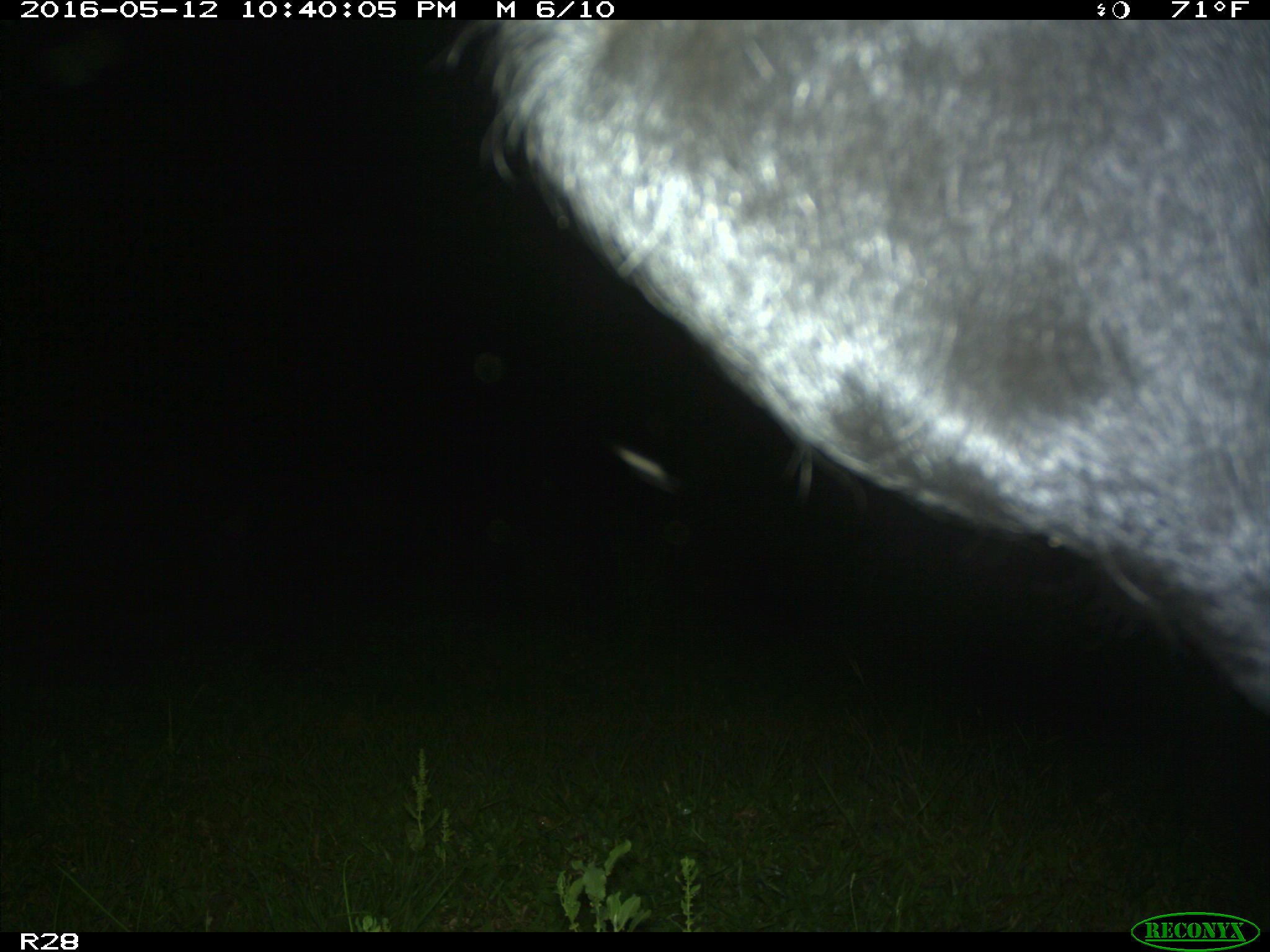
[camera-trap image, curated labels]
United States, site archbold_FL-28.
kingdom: Animalia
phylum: Chordata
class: Mammalia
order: Artiodactyla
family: Bovidae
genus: Bos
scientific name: Bos taurus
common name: domestic cow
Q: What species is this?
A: Bos taurus (domestic cow).